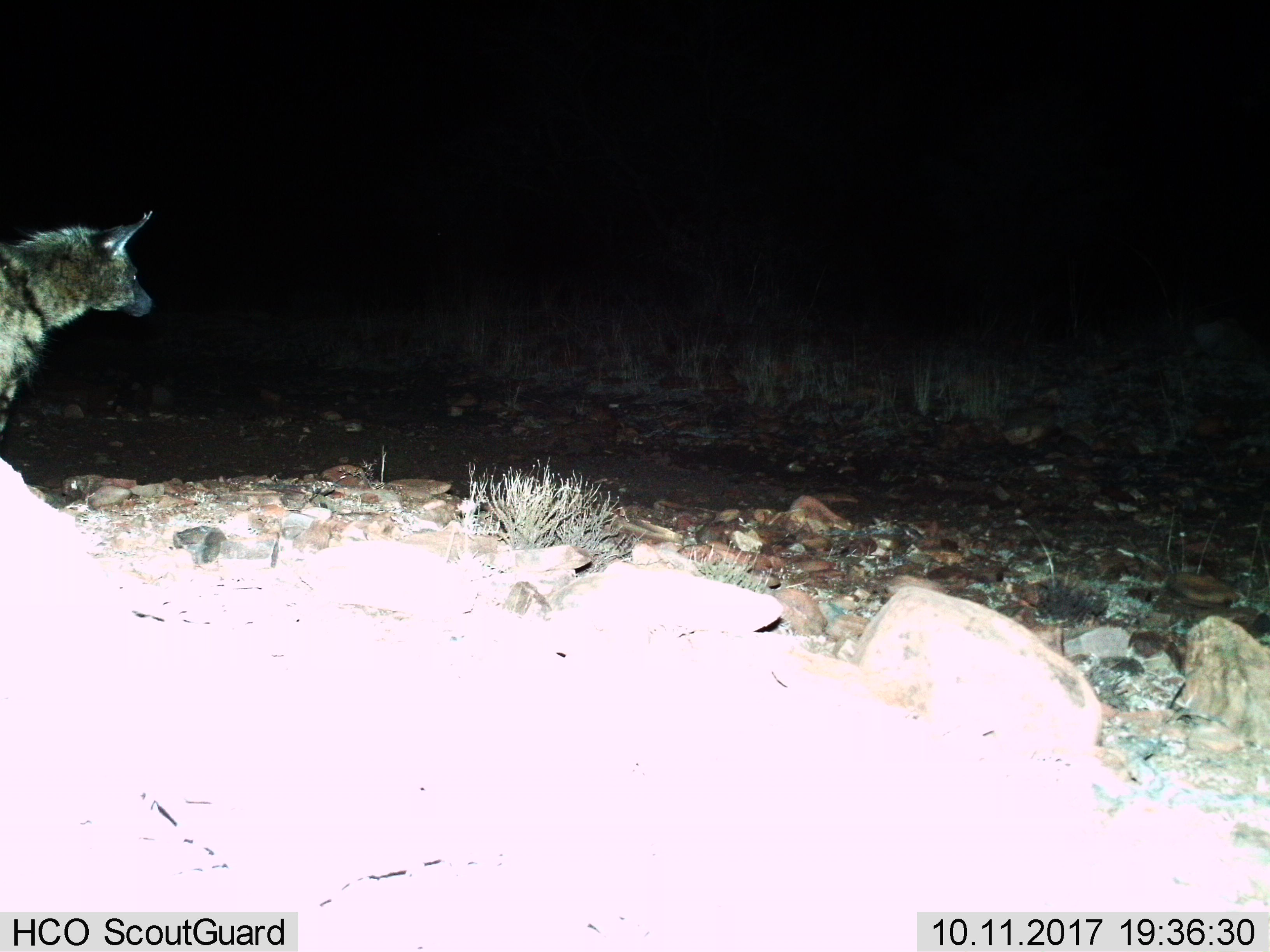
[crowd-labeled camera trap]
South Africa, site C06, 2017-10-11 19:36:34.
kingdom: Animalia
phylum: Chordata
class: Mammalia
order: Carnivora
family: Hyaenidae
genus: Proteles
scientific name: Proteles cristatus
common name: aardwolf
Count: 1.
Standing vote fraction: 100%.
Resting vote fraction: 0%.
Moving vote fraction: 0%.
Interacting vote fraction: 0%.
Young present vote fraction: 0%.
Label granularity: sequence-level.